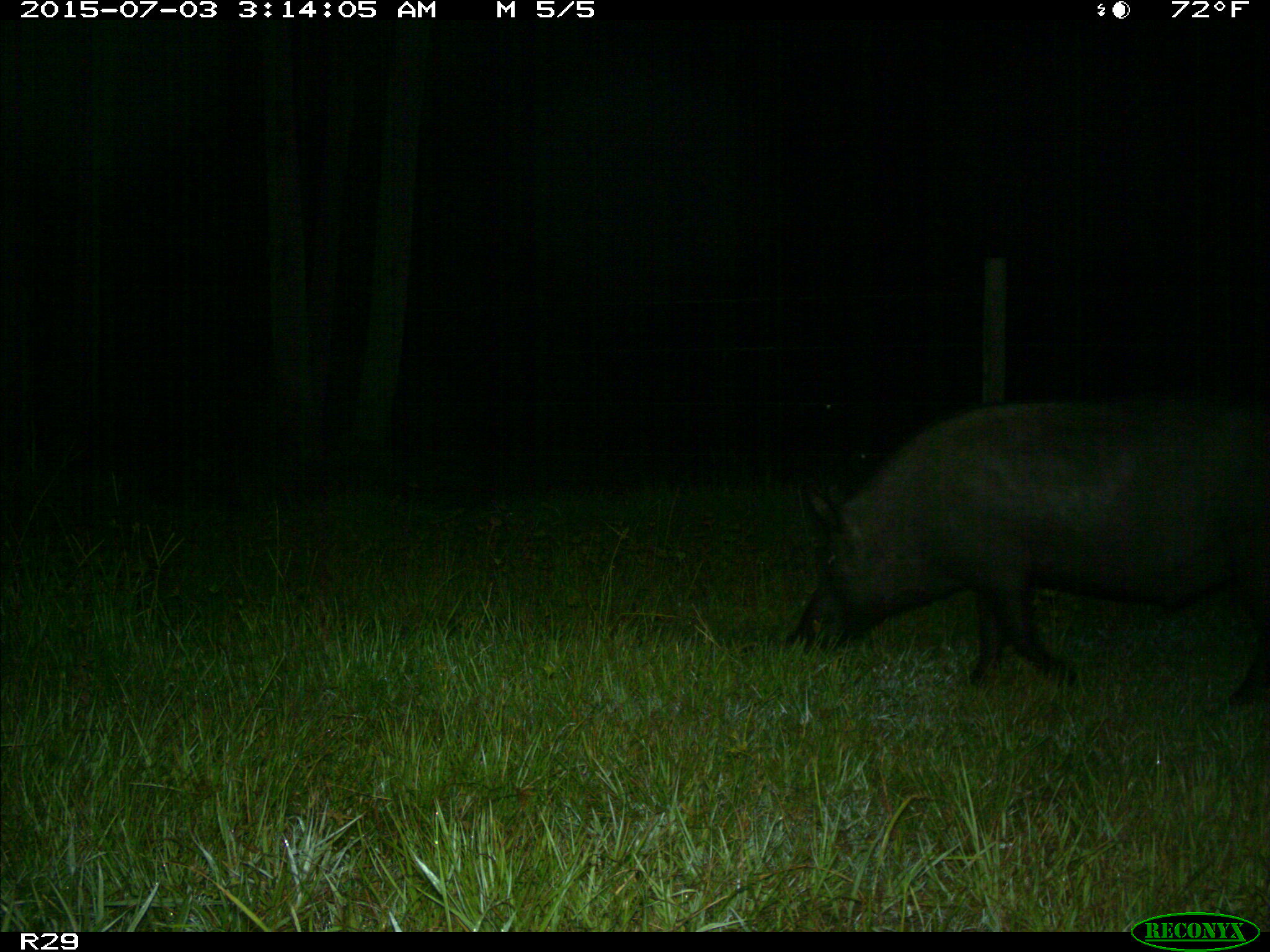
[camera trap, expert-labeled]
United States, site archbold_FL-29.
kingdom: Animalia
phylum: Chordata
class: Mammalia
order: Artiodactyla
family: Suidae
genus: Sus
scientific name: Sus scrofa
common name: wild boar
Sus scrofa (wild boar).